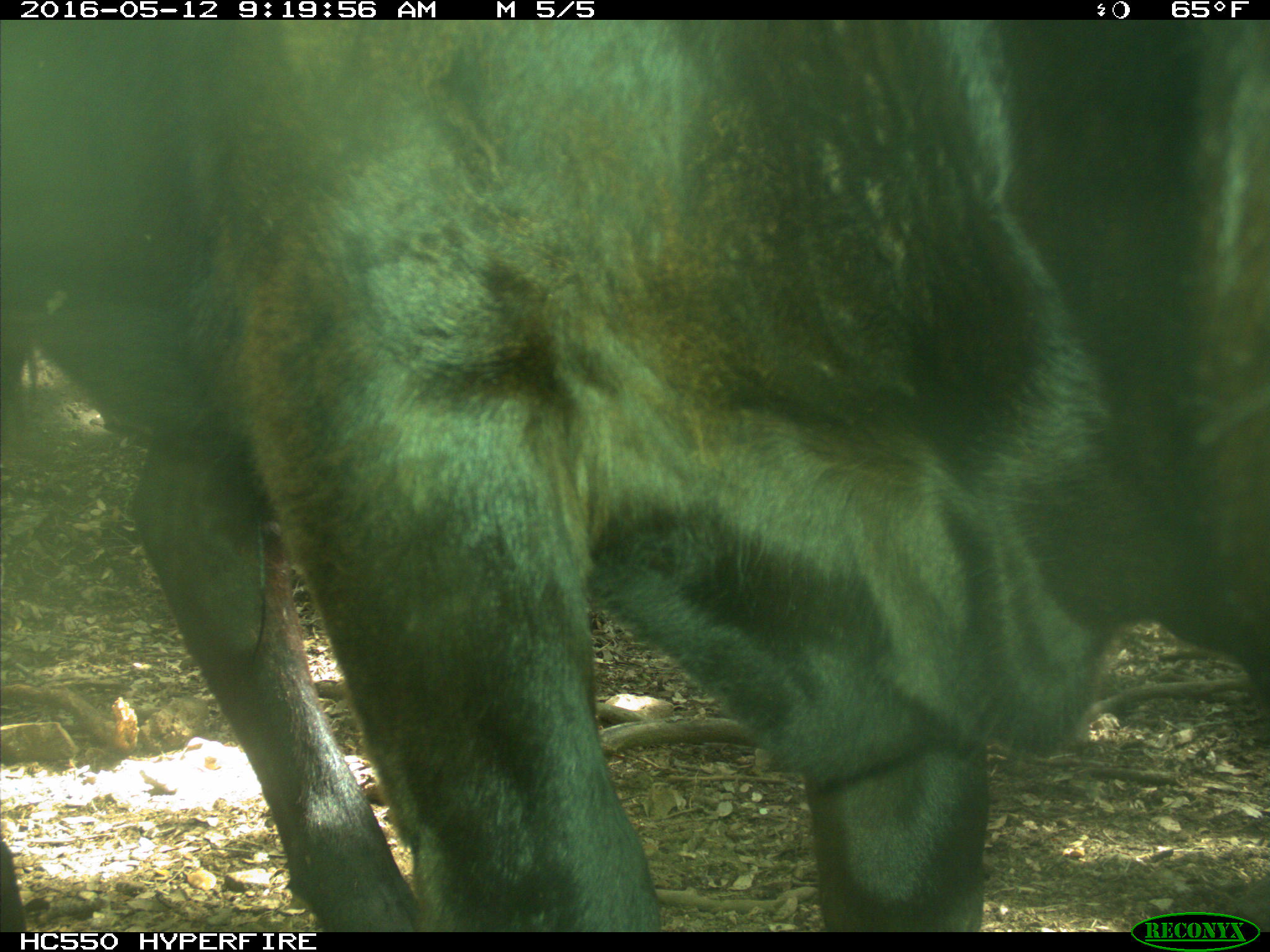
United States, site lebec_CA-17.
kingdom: Animalia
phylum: Chordata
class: Mammalia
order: Artiodactyla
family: Bovidae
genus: Bos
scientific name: Bos taurus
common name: domestic cow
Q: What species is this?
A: Bos taurus (domestic cow).